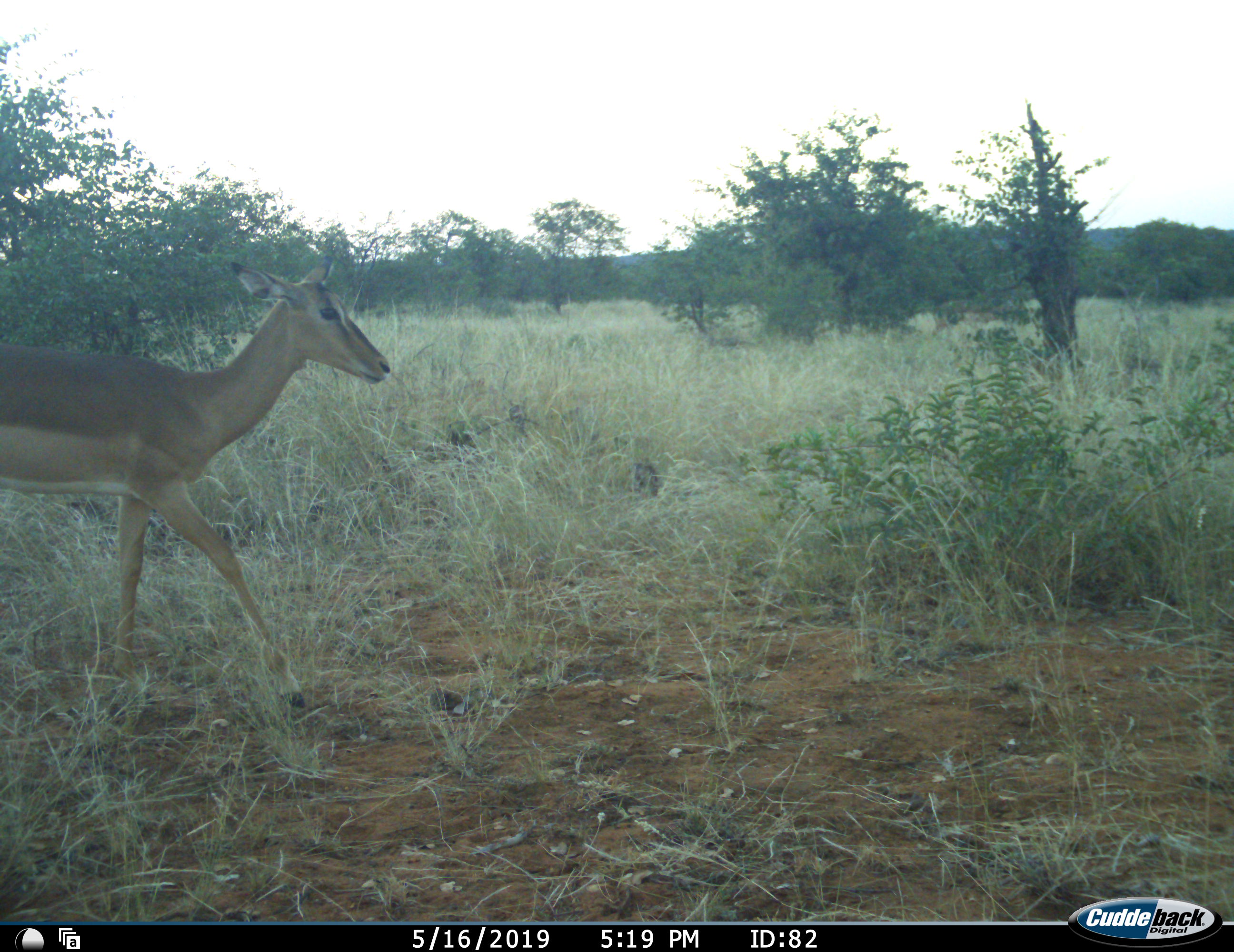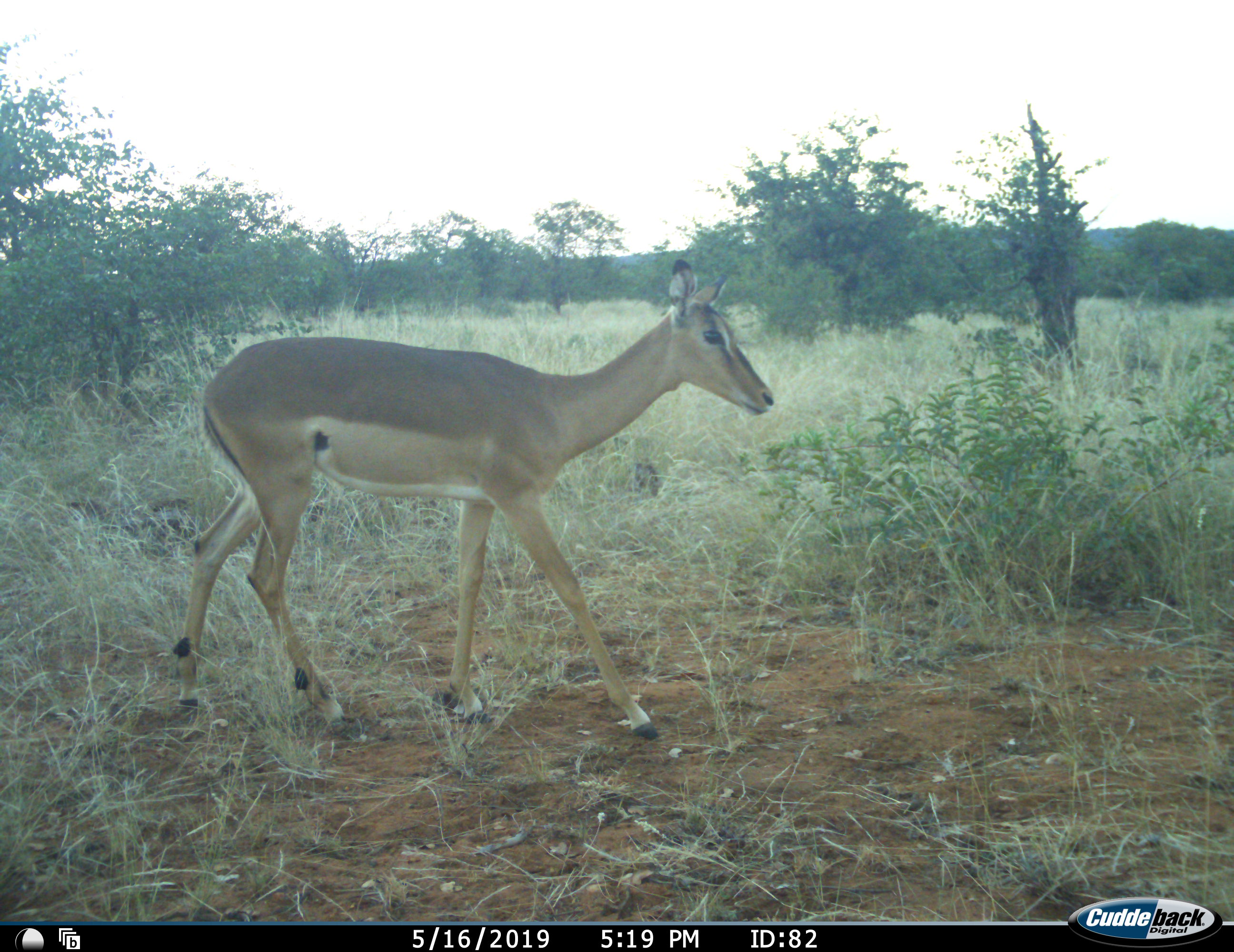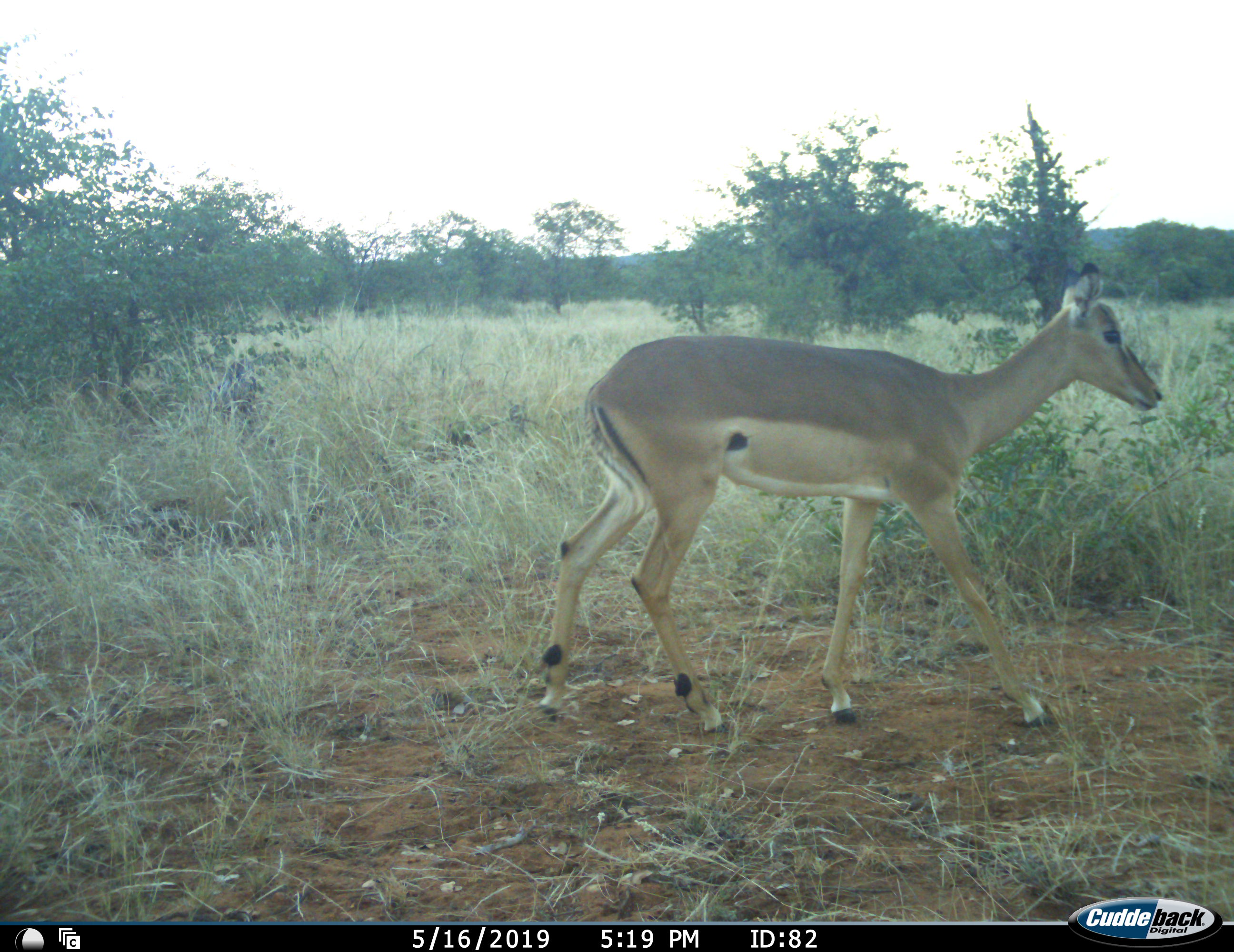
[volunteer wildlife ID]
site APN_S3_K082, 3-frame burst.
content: unidentified animal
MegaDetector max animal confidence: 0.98